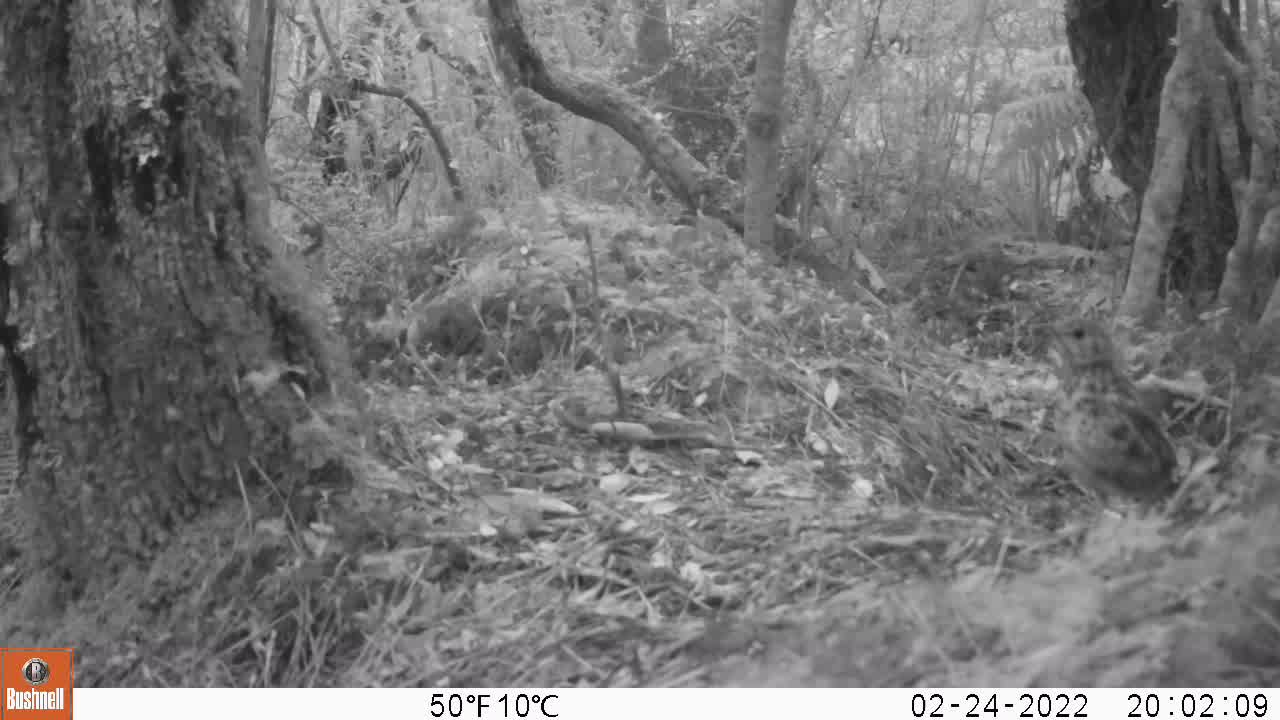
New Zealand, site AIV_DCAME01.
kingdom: Animalia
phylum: Chordata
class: Aves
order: Passeriformes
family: Turdidae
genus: Turdus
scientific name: Turdus philomelos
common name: song thrush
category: thrush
Thrush (song thrush) (Turdus philomelos).